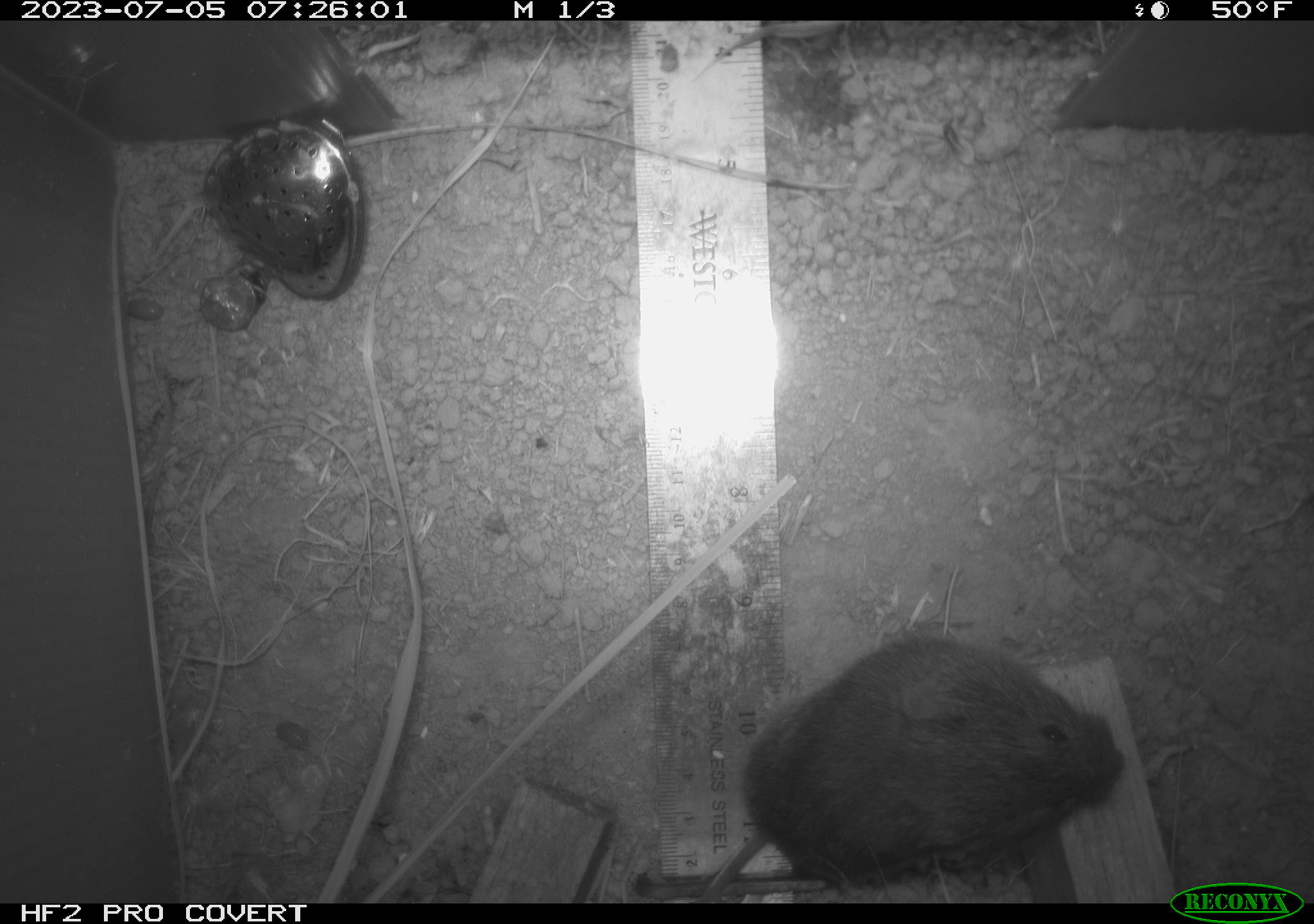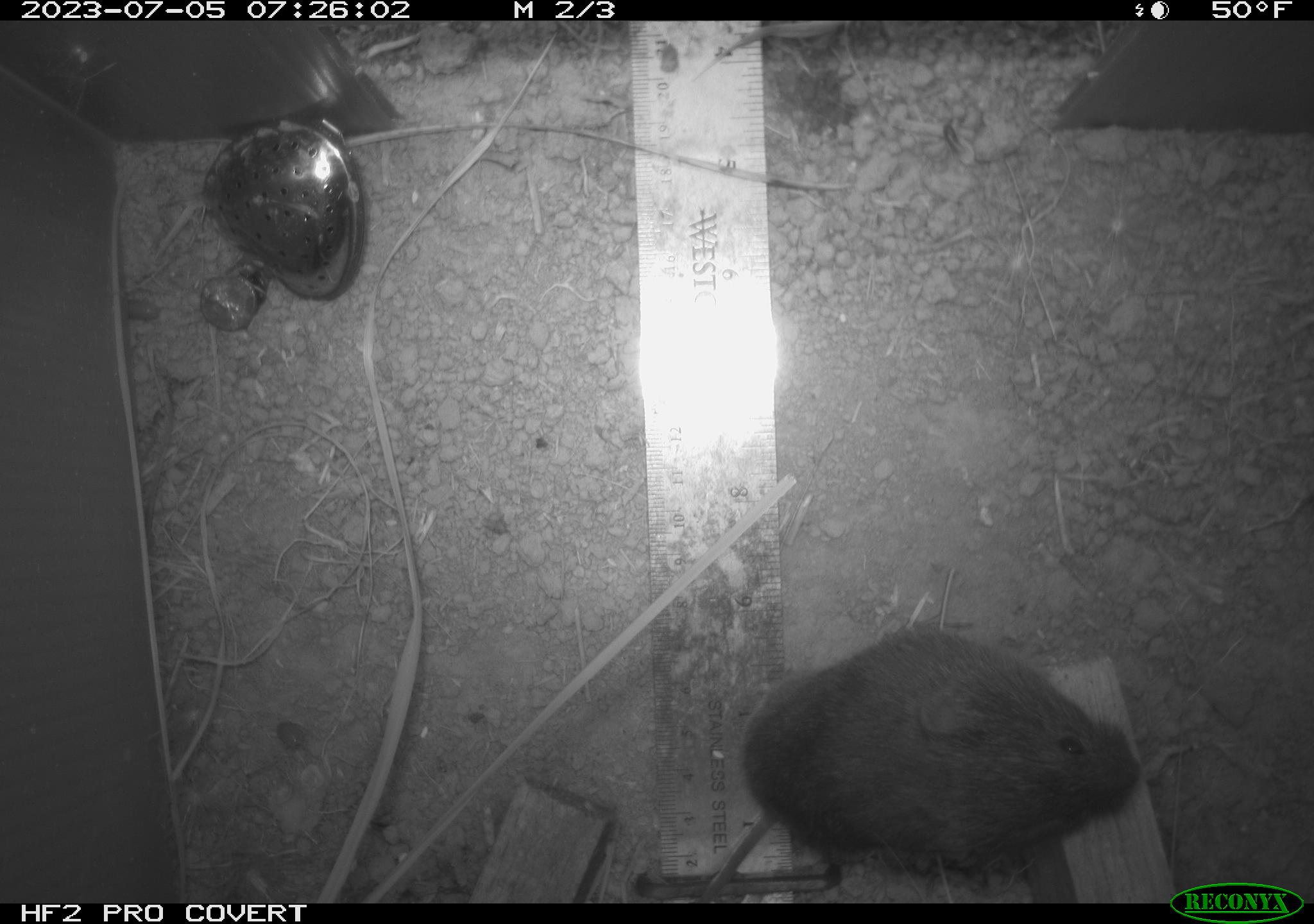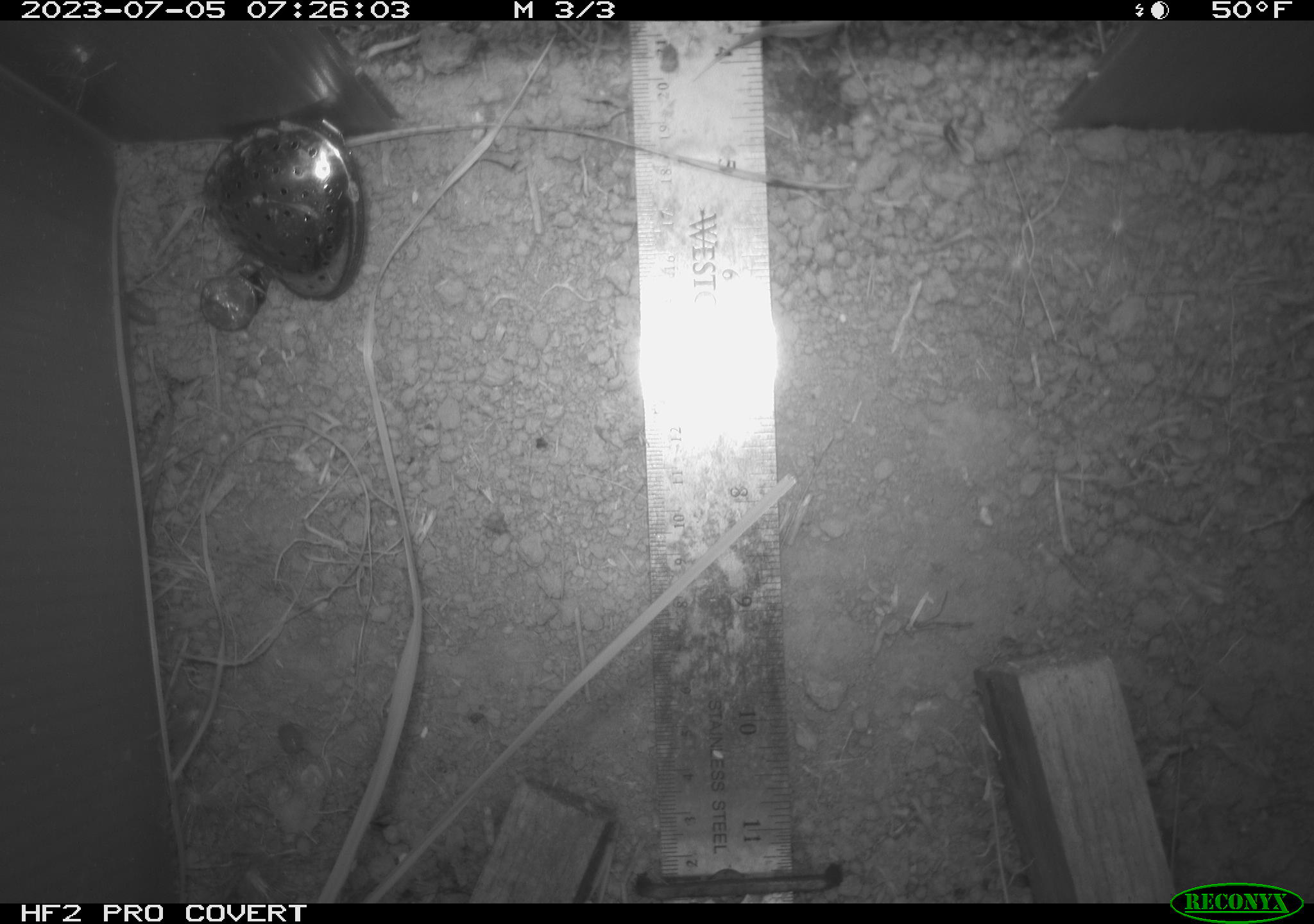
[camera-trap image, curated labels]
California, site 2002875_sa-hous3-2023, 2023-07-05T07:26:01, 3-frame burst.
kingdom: Animalia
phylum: Chordata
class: Mammalia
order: Rodentia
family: Cricetidae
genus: Microtus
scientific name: Microtus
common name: meadow vole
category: microtus species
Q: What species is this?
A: Microtus species (meadow vole) (Microtus).